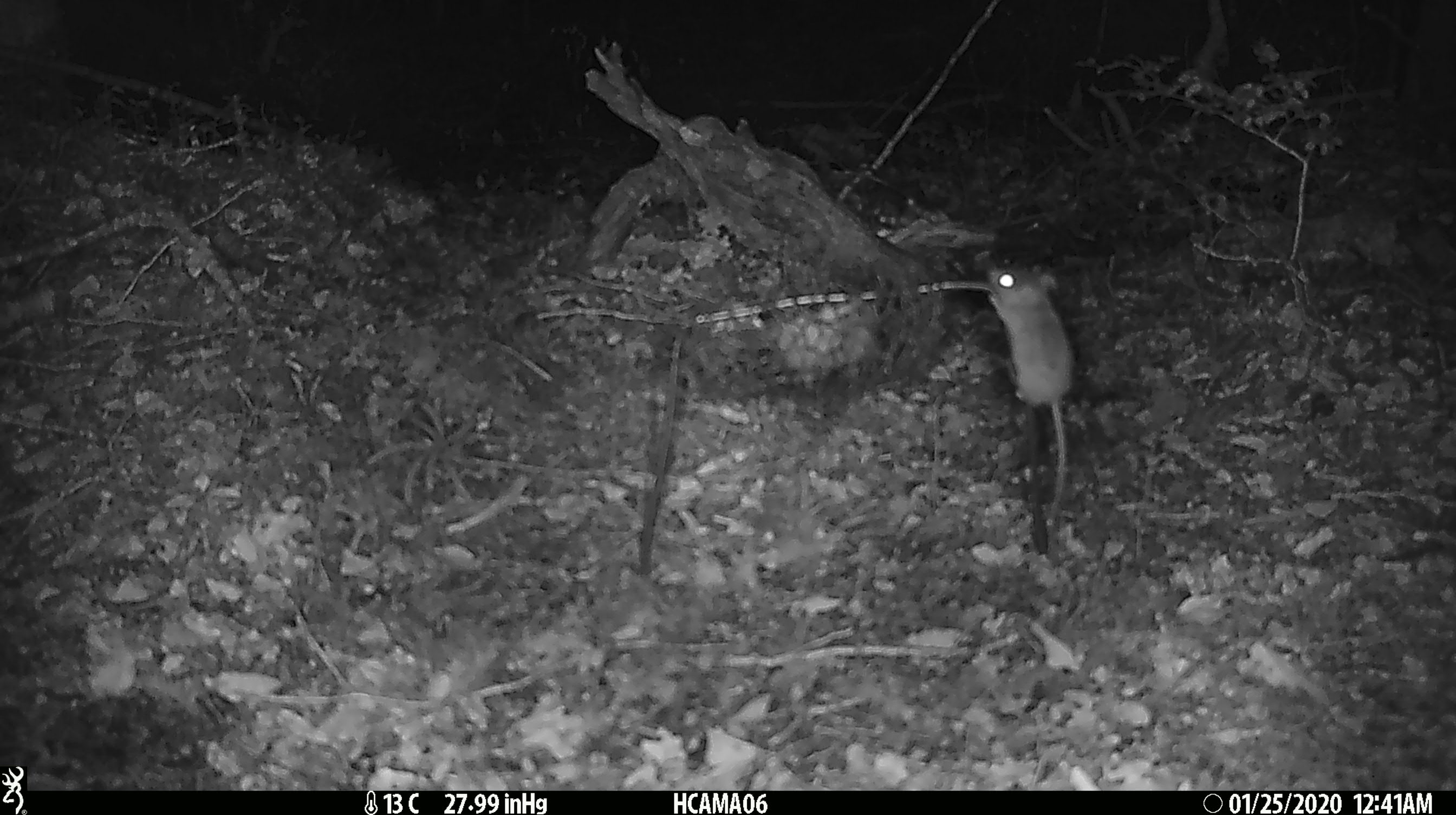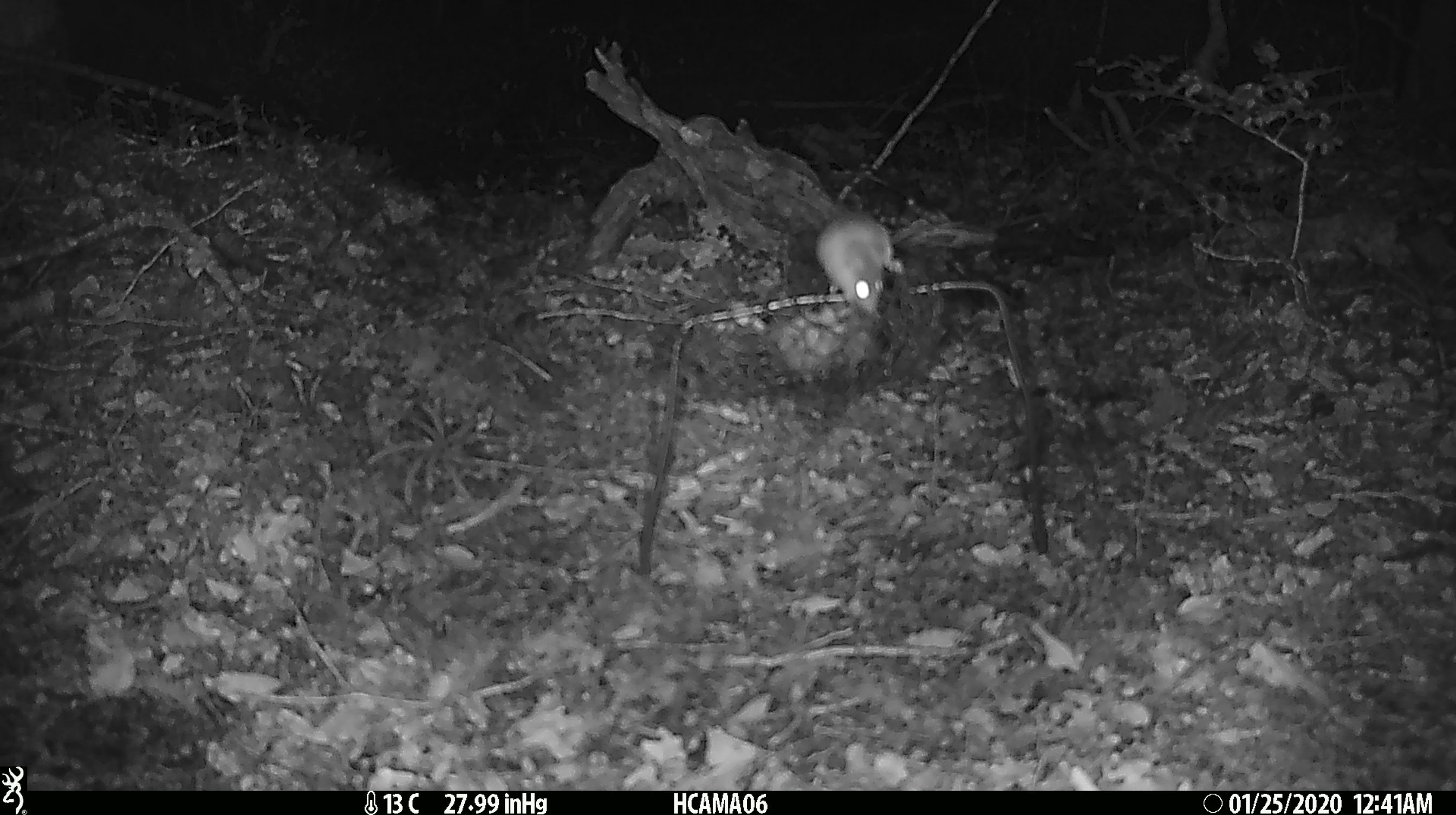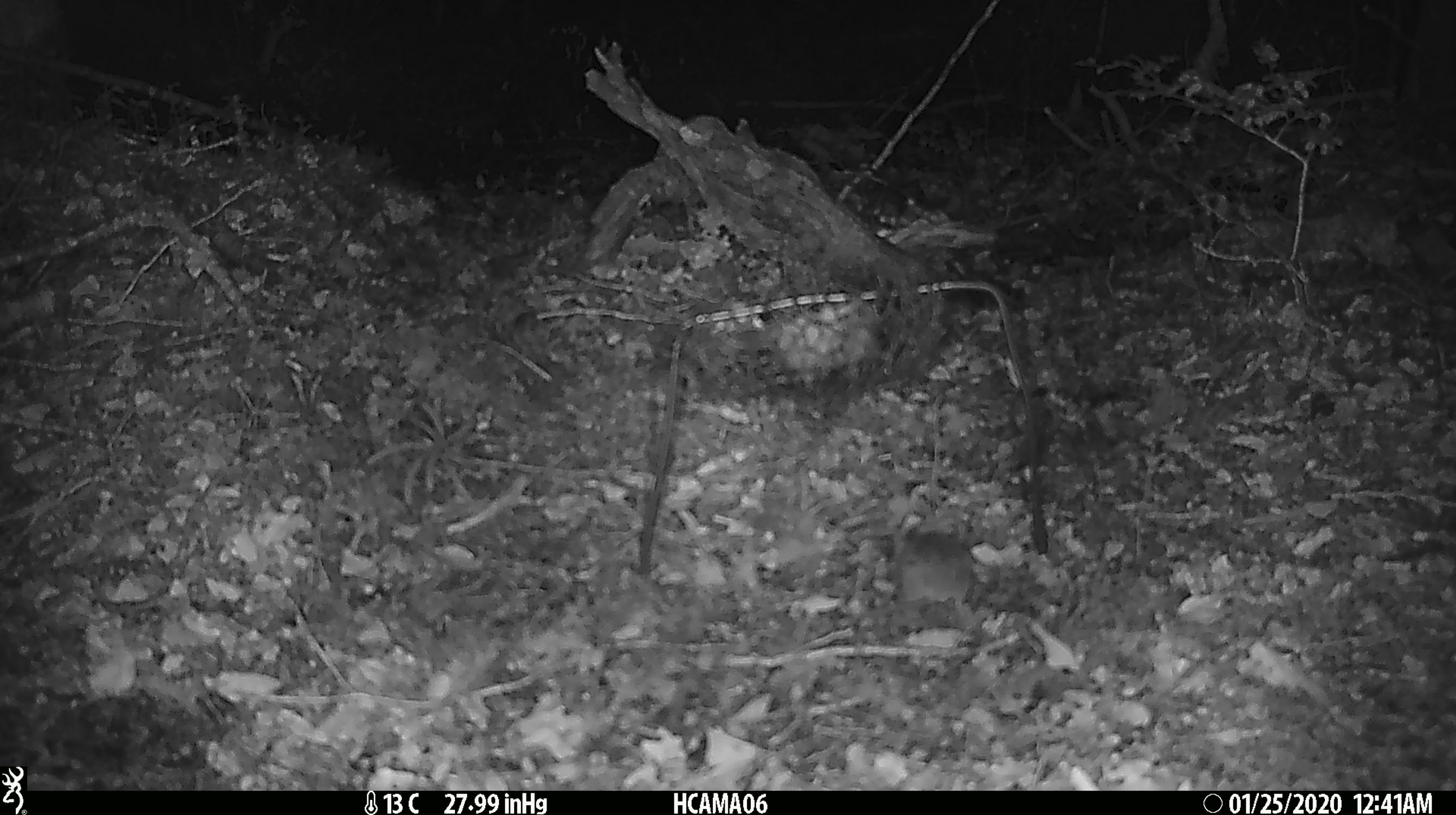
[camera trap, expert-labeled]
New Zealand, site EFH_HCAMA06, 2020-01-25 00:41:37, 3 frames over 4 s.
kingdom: Animalia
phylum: Chordata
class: Mammalia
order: Rodentia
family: Muridae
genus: Mus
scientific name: Mus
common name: mouse